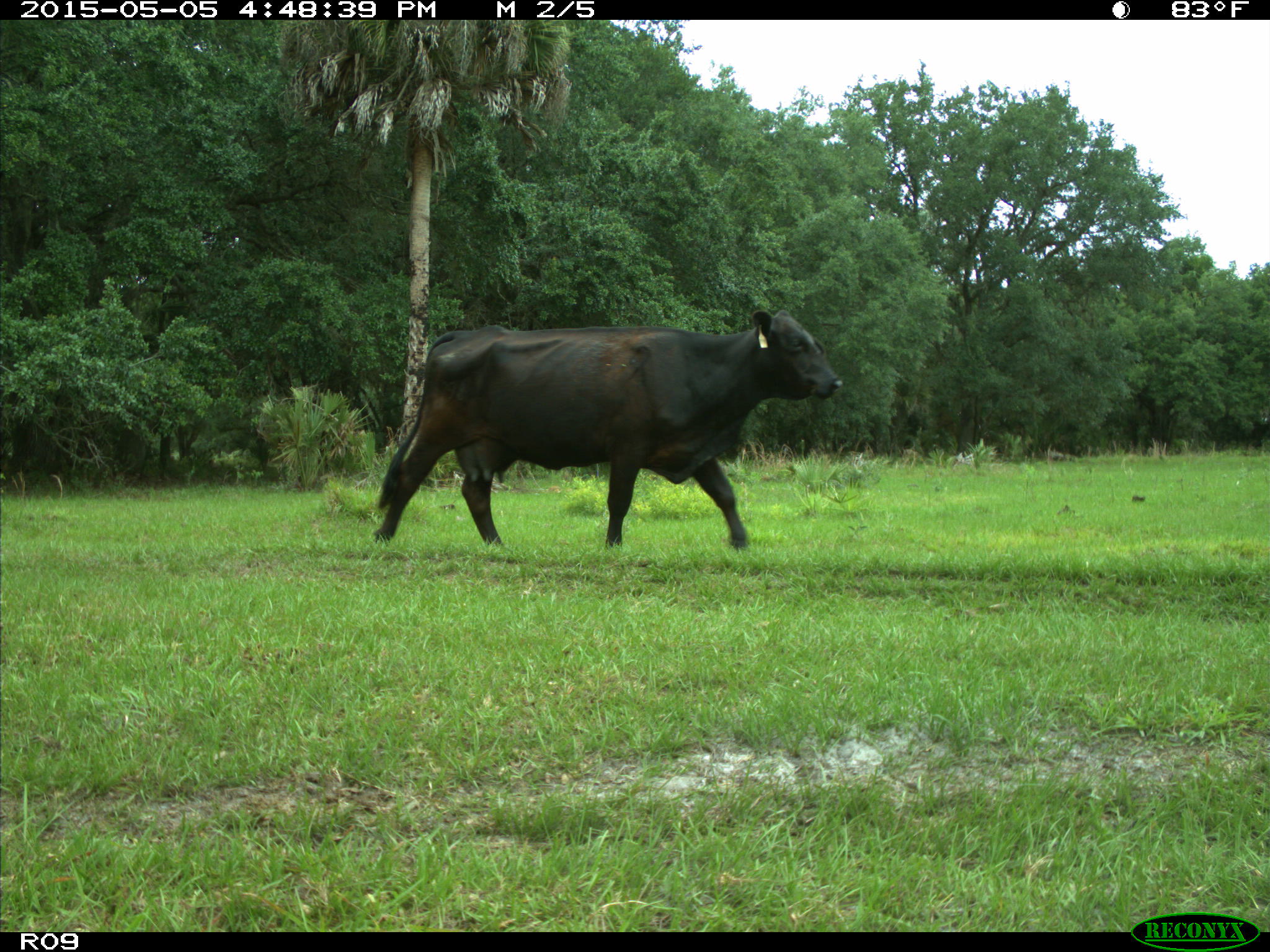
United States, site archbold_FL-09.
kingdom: Animalia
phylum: Chordata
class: Mammalia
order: Artiodactyla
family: Bovidae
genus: Bos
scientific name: Bos taurus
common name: domestic cow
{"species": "Bos taurus (domestic cow)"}